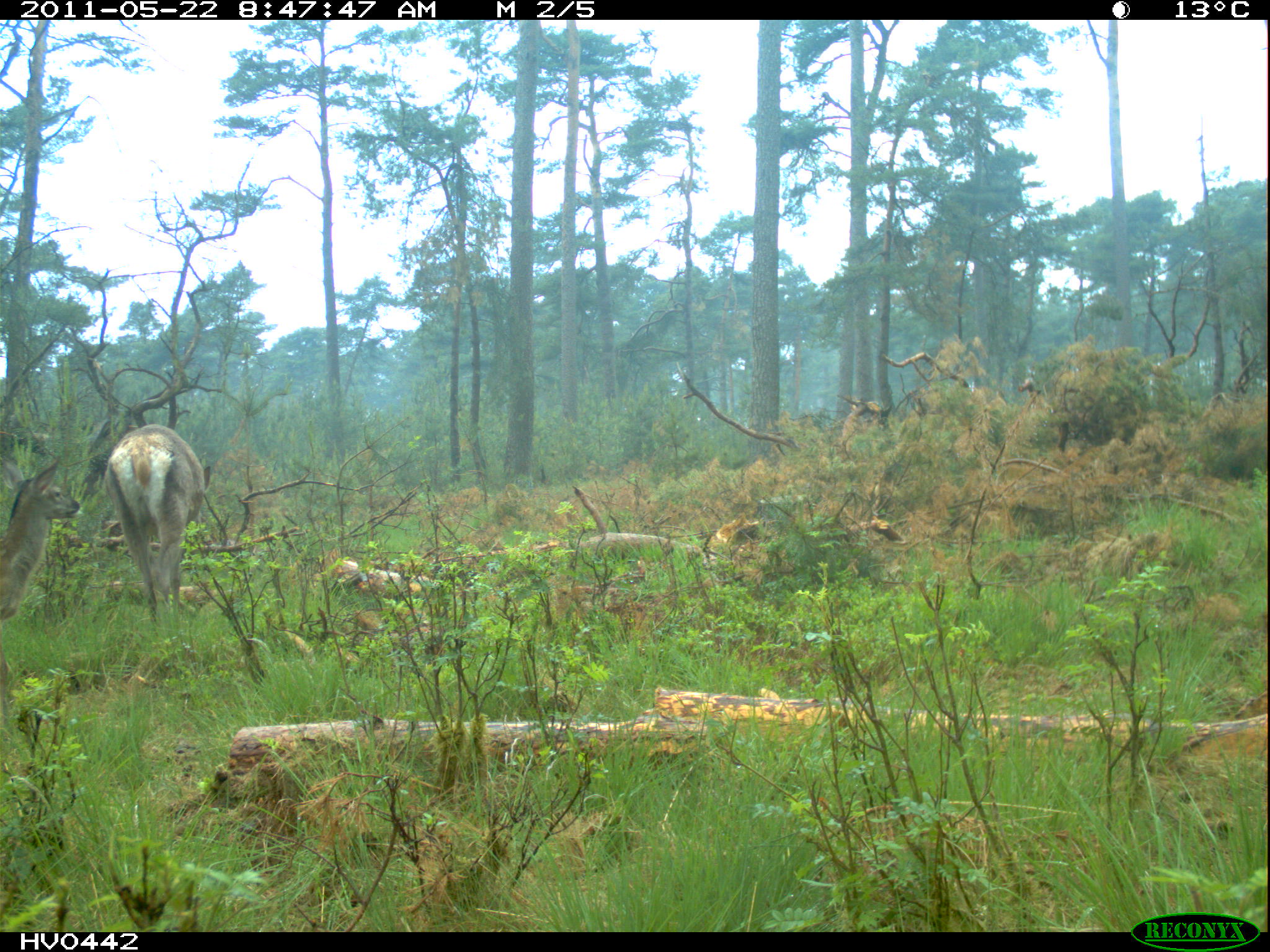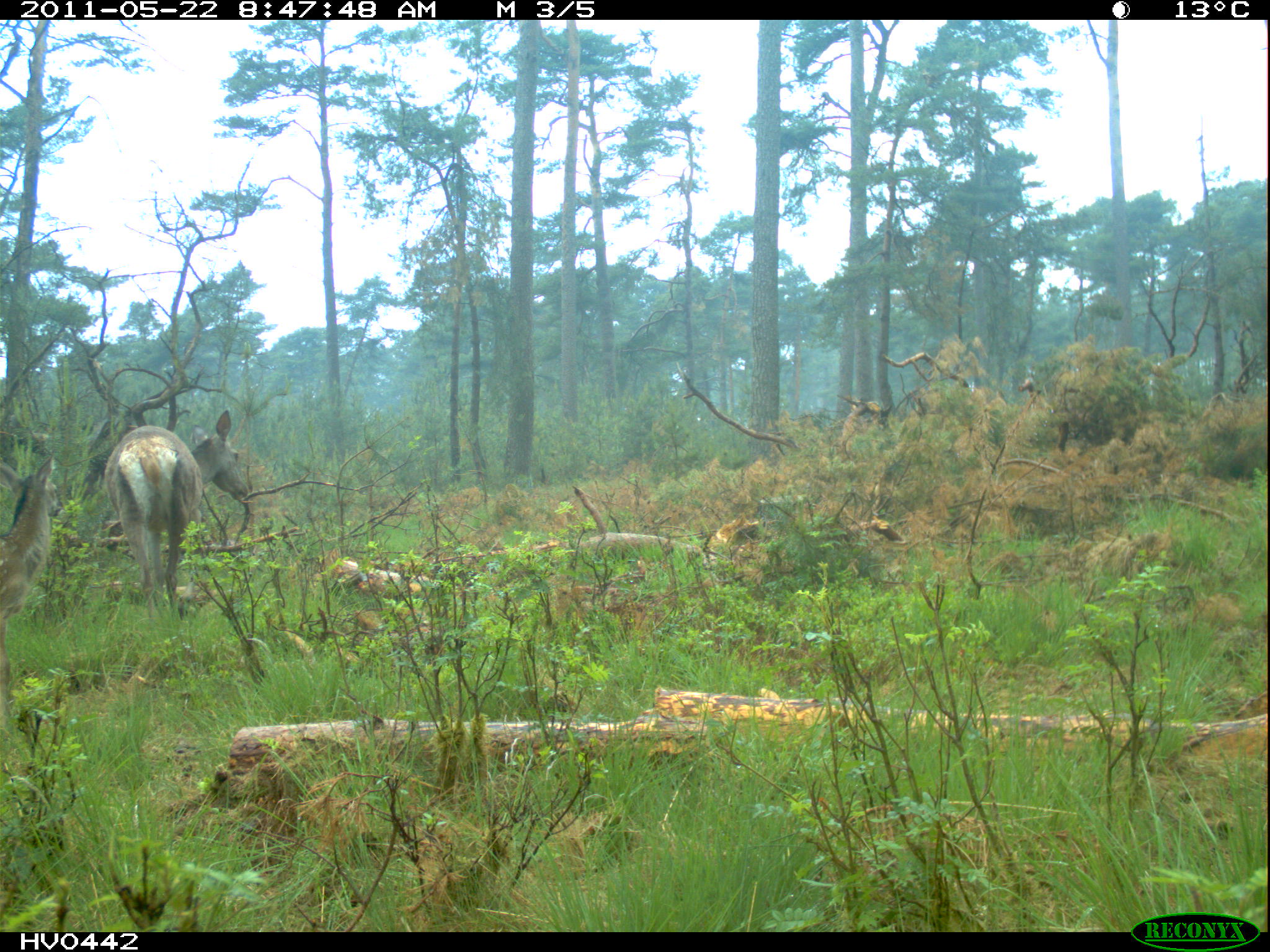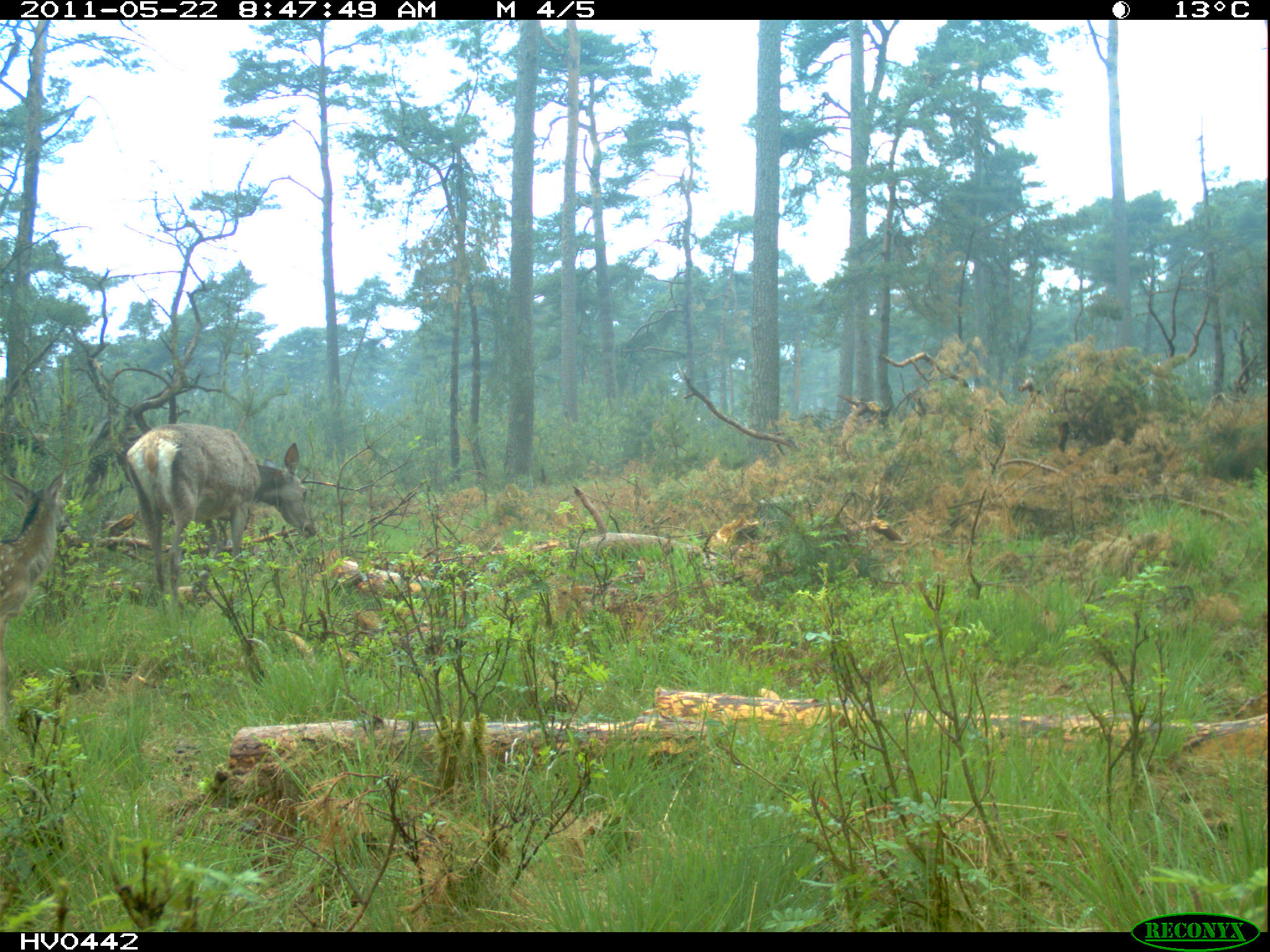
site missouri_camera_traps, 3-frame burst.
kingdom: Animalia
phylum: Chordata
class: Mammalia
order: Artiodactyla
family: Cervidae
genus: Cervus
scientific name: Cervus elaphus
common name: red deer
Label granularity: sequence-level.